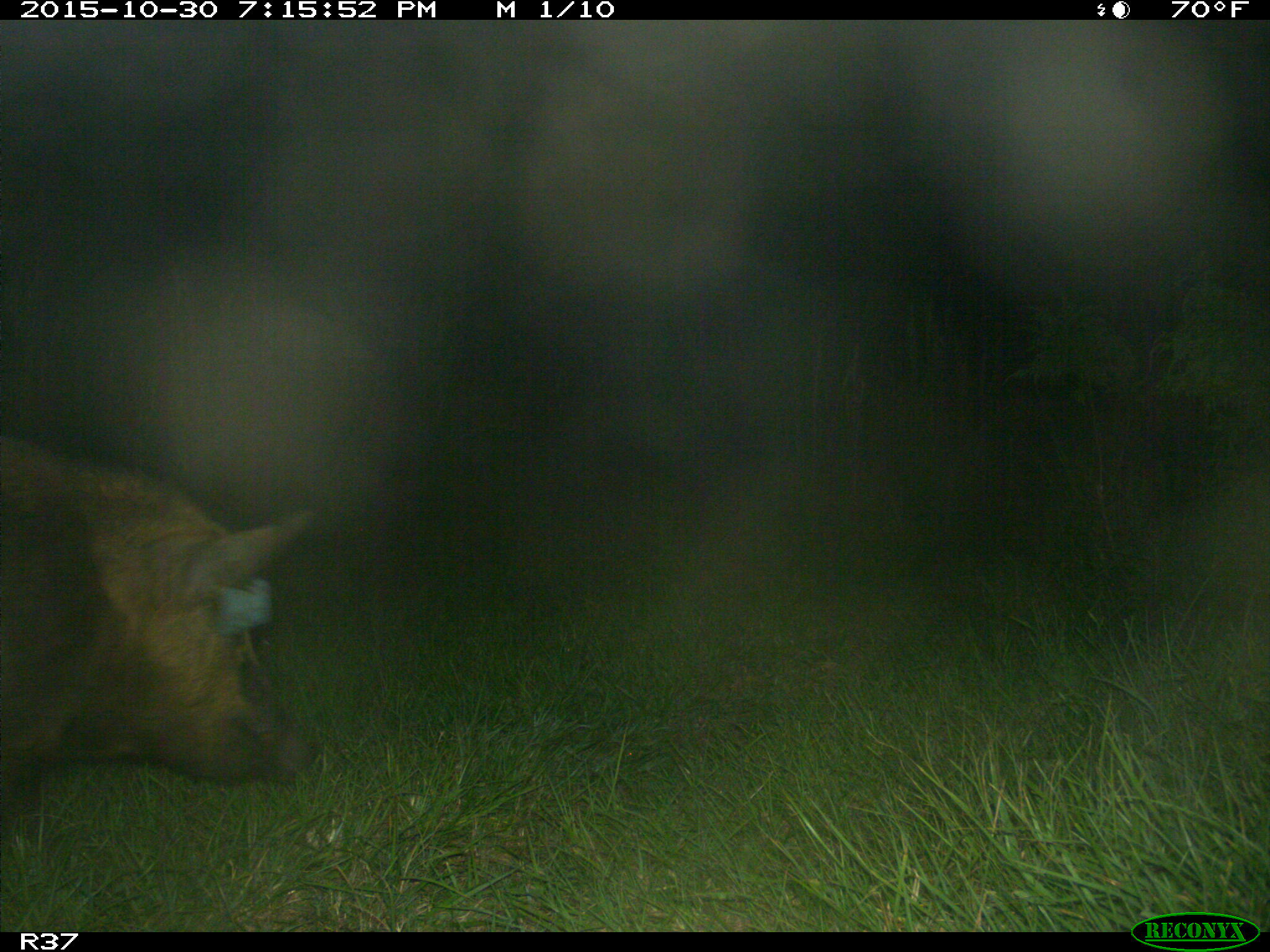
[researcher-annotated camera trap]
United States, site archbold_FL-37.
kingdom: Animalia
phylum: Chordata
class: Mammalia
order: Artiodactyla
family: Suidae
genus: Sus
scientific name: Sus scrofa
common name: wild boar